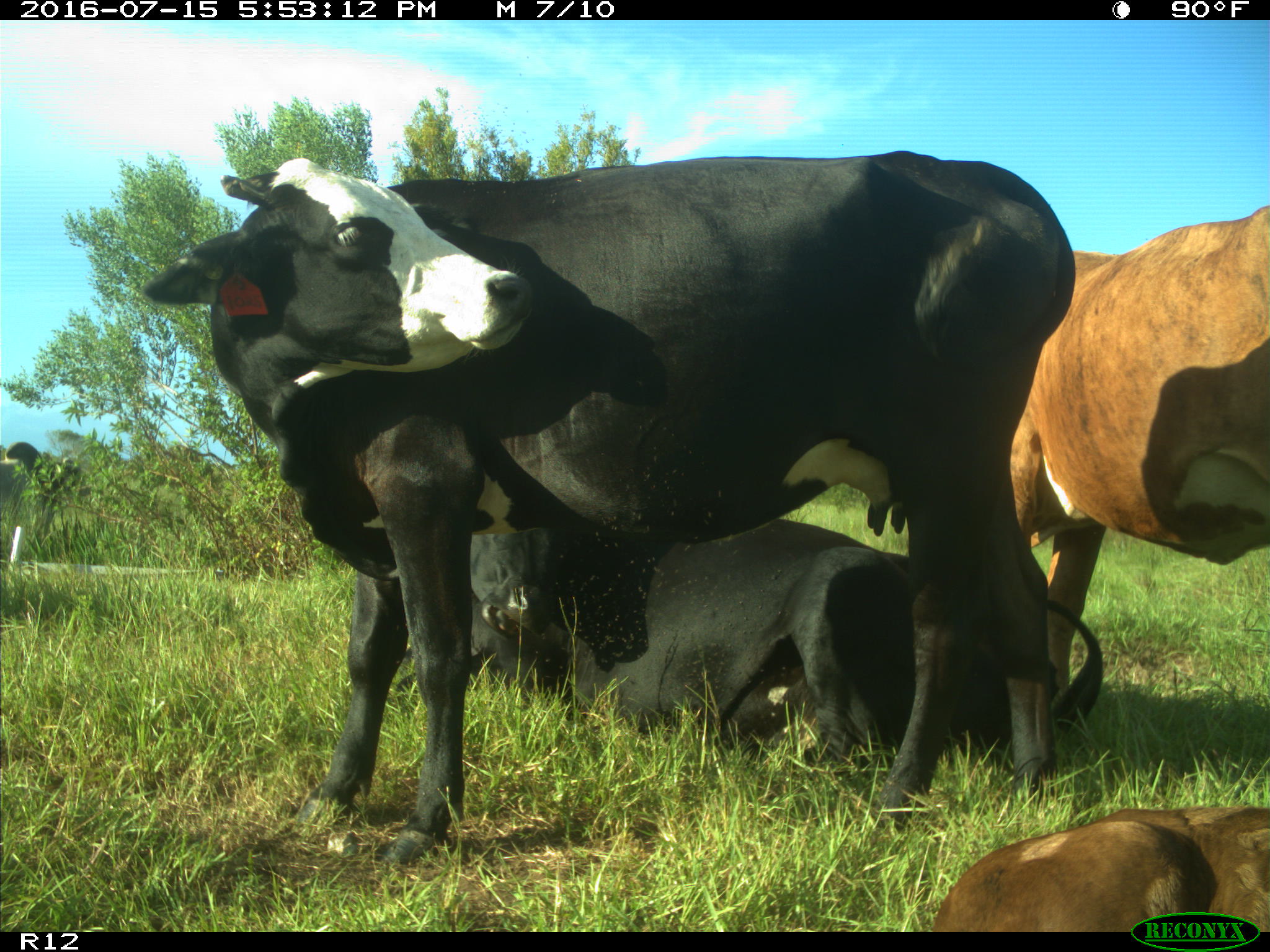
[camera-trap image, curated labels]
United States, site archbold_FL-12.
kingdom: Animalia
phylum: Chordata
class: Mammalia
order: Artiodactyla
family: Bovidae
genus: Bos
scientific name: Bos taurus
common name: domestic cow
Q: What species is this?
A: Bos taurus (domestic cow).